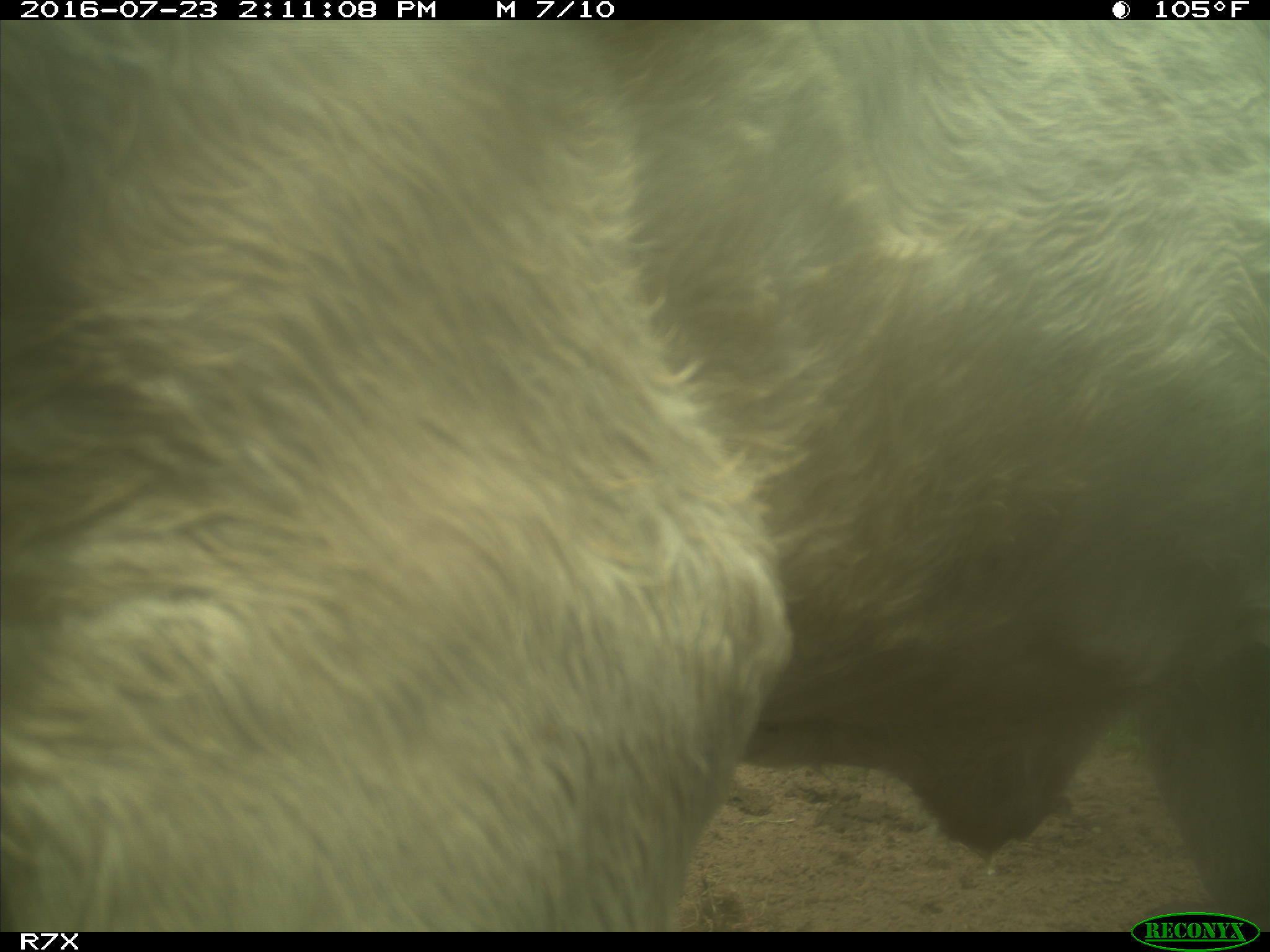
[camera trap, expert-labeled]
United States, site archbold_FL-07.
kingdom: Animalia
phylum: Chordata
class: Mammalia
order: Artiodactyla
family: Bovidae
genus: Bos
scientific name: Bos taurus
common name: domestic cow